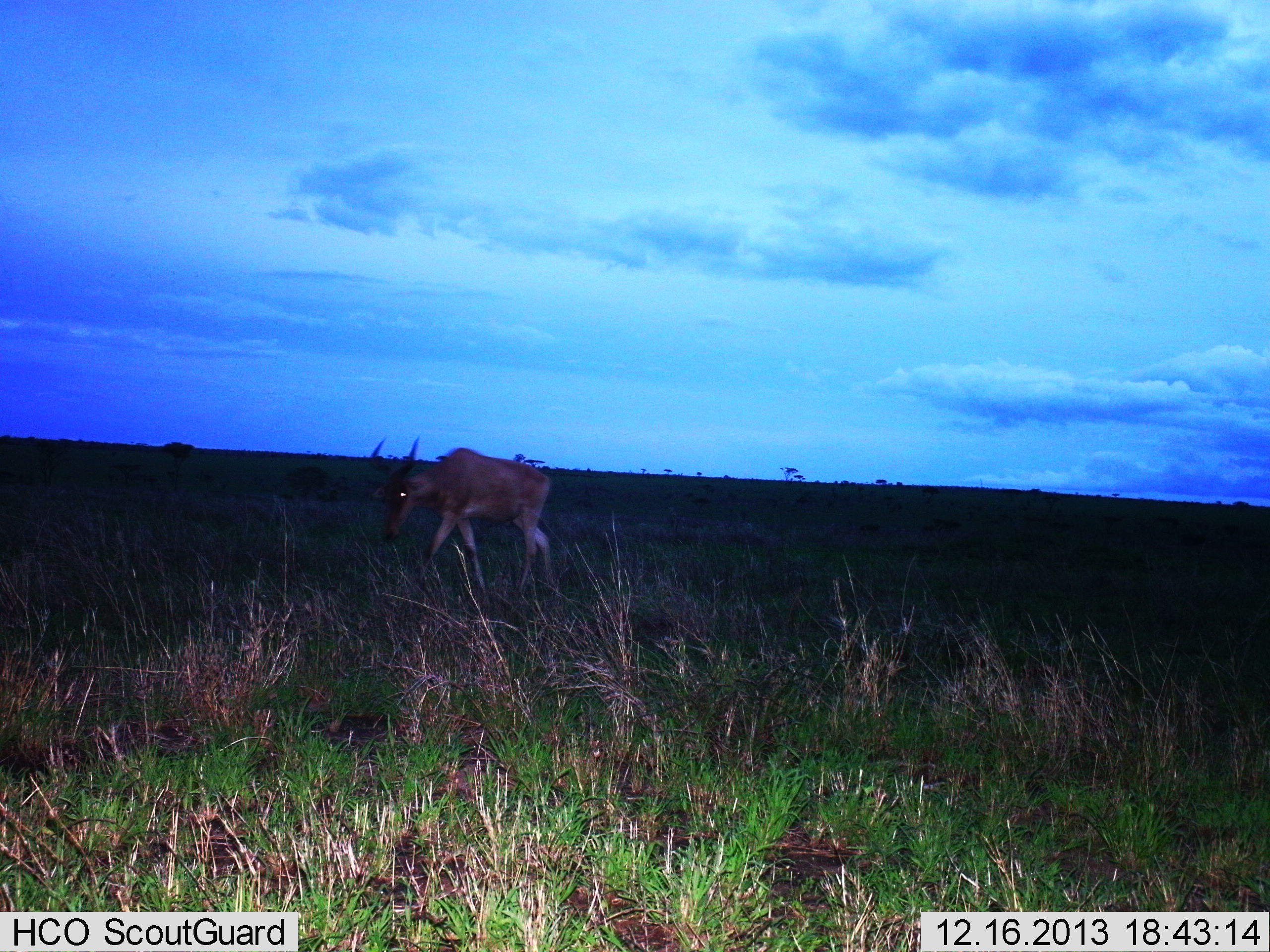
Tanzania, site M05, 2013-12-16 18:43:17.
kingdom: Animalia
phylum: Chordata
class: Mammalia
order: Artiodactyla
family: Bovidae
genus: Alcelaphus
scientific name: Alcelaphus buselaphus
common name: hartebeest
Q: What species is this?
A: Hartebeest (Alcelaphus buselaphus).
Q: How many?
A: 1.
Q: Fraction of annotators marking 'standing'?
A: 10%.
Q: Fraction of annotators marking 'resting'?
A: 0%.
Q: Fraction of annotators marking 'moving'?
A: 80%.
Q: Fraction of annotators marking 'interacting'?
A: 0%.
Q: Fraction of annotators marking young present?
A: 0%.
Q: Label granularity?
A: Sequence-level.